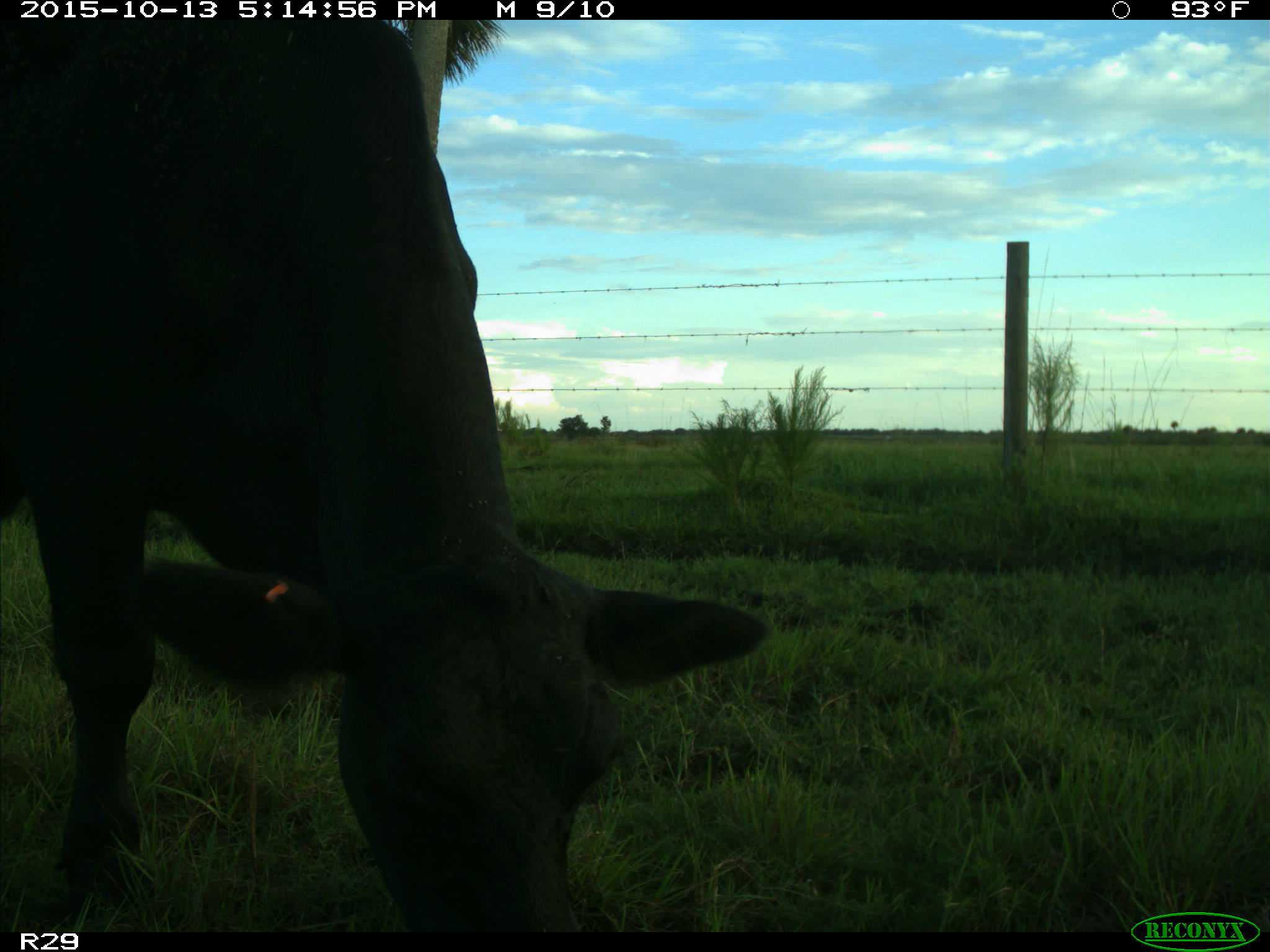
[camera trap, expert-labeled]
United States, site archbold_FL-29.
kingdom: Animalia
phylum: Chordata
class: Mammalia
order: Artiodactyla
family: Bovidae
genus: Bos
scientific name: Bos taurus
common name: domestic cow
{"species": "Bos taurus (domestic cow)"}